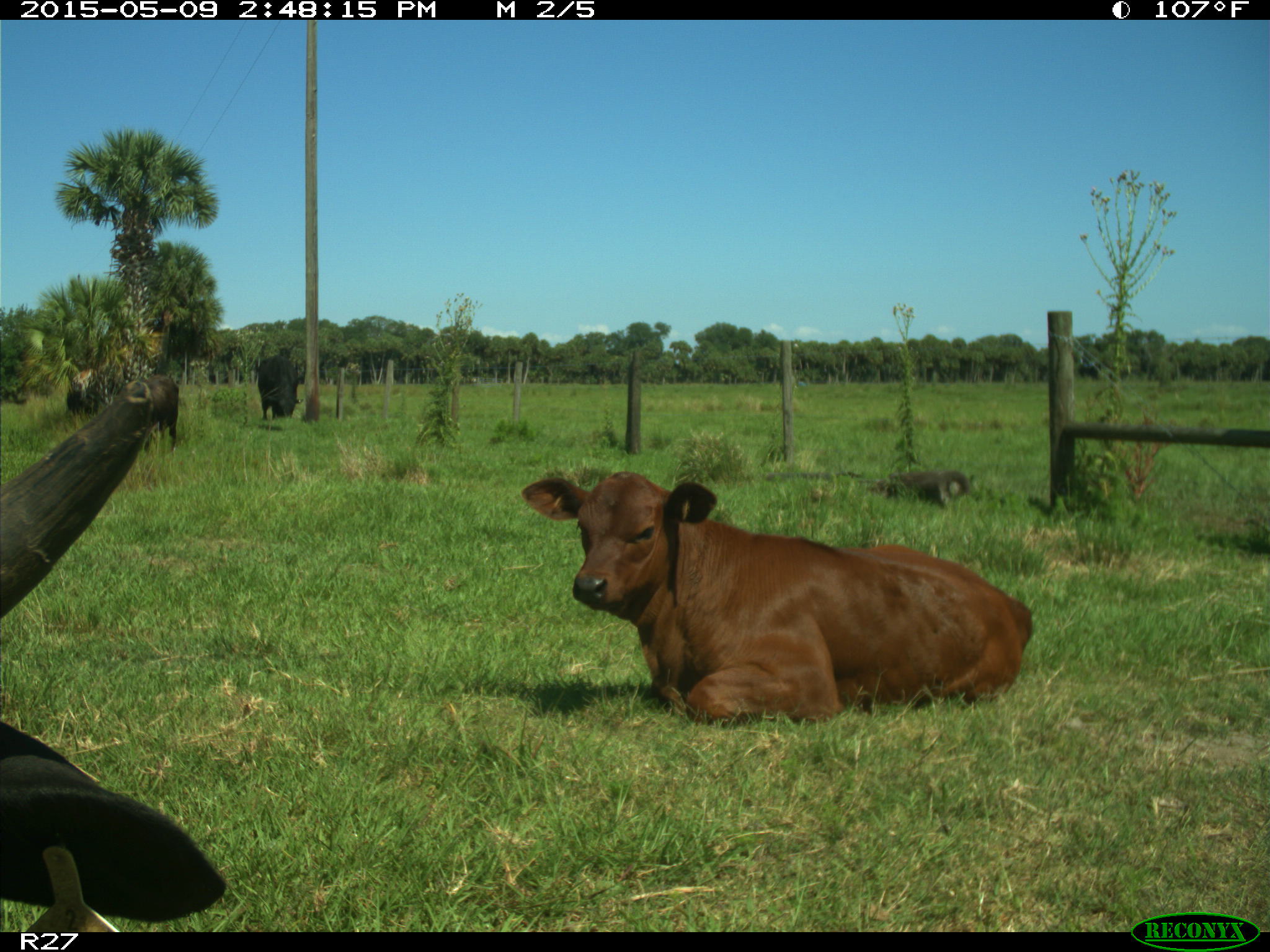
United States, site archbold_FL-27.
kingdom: Animalia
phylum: Chordata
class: Mammalia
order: Artiodactyla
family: Bovidae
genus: Bos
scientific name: Bos taurus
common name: domestic cow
Bos taurus (domestic cow).